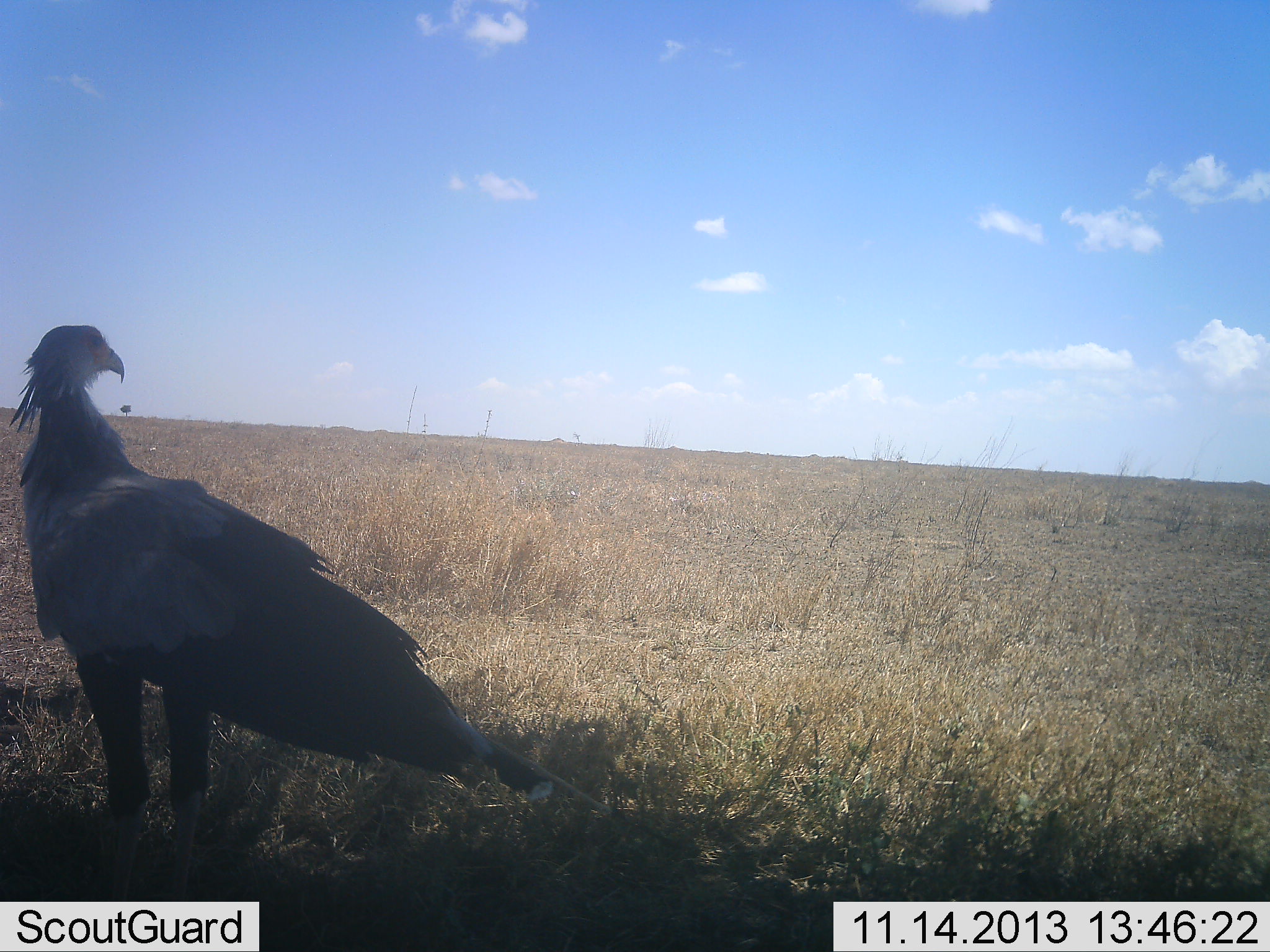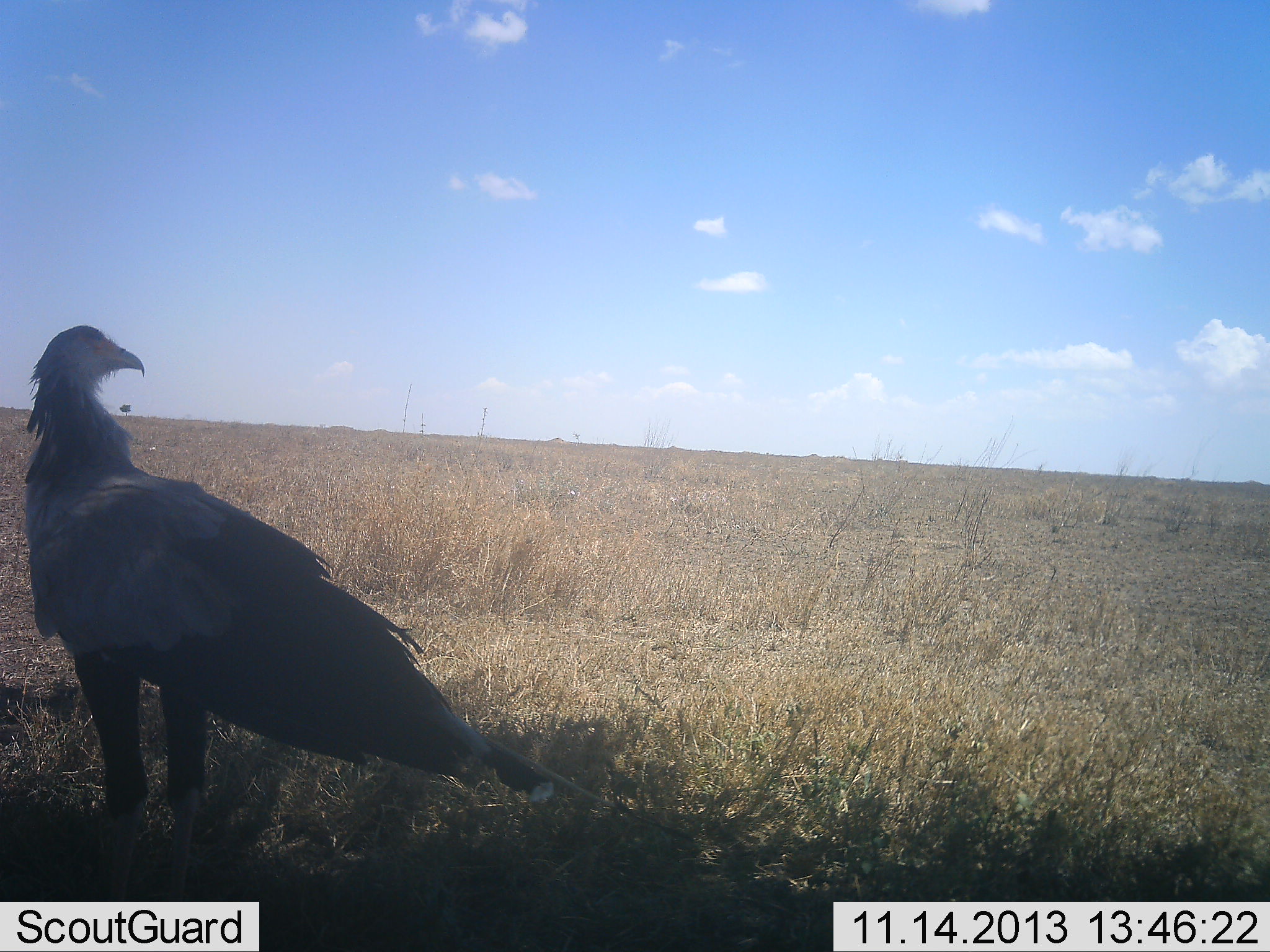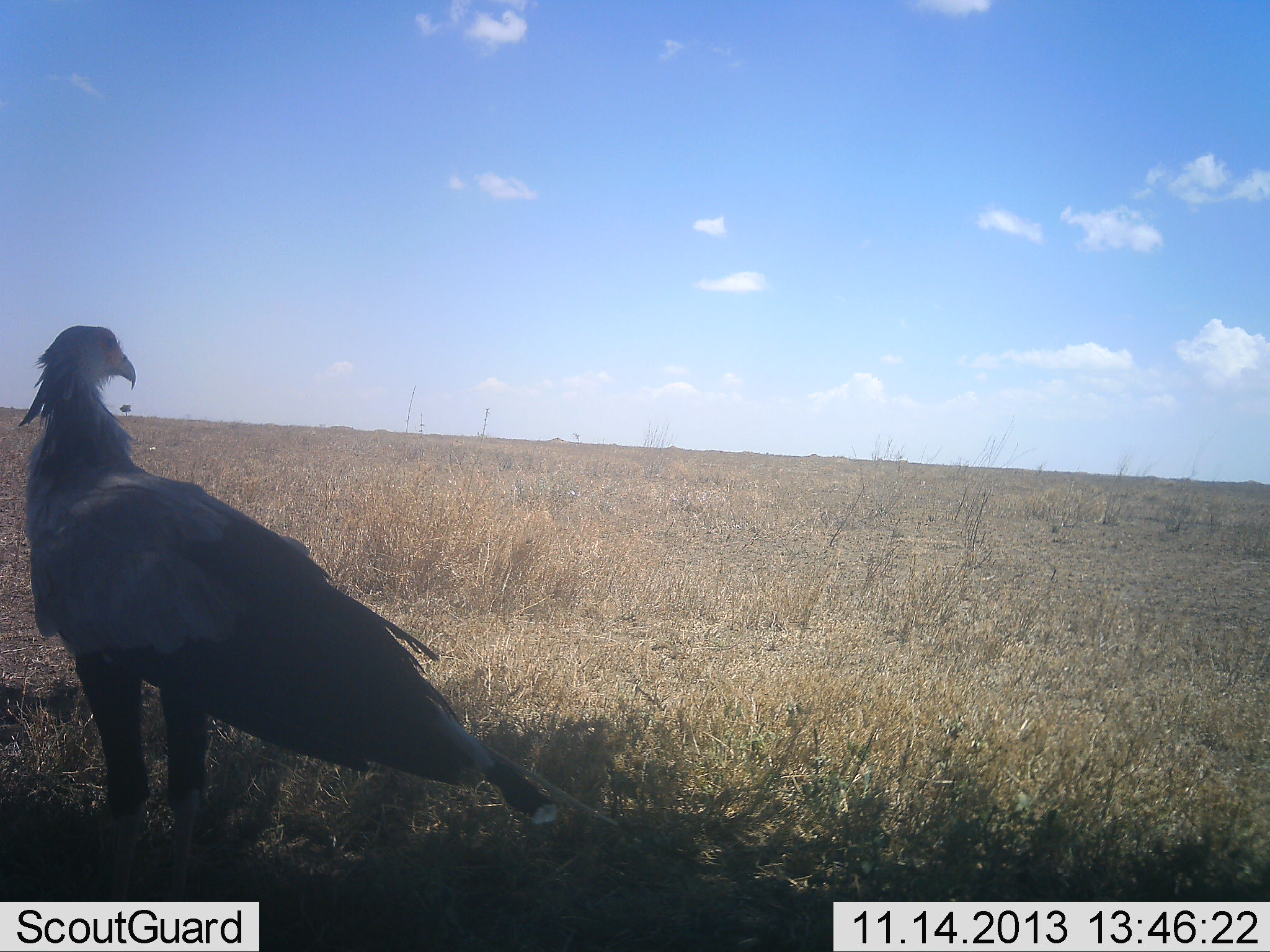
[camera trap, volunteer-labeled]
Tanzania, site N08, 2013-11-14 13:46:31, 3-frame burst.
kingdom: Animalia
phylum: Chordata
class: Aves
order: Accipitriformes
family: Sagittariidae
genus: Sagittarius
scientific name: Sagittarius serpentarius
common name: secretary bird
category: secretarybird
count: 1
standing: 100%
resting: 0%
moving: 0%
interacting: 0%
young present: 0%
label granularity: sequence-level